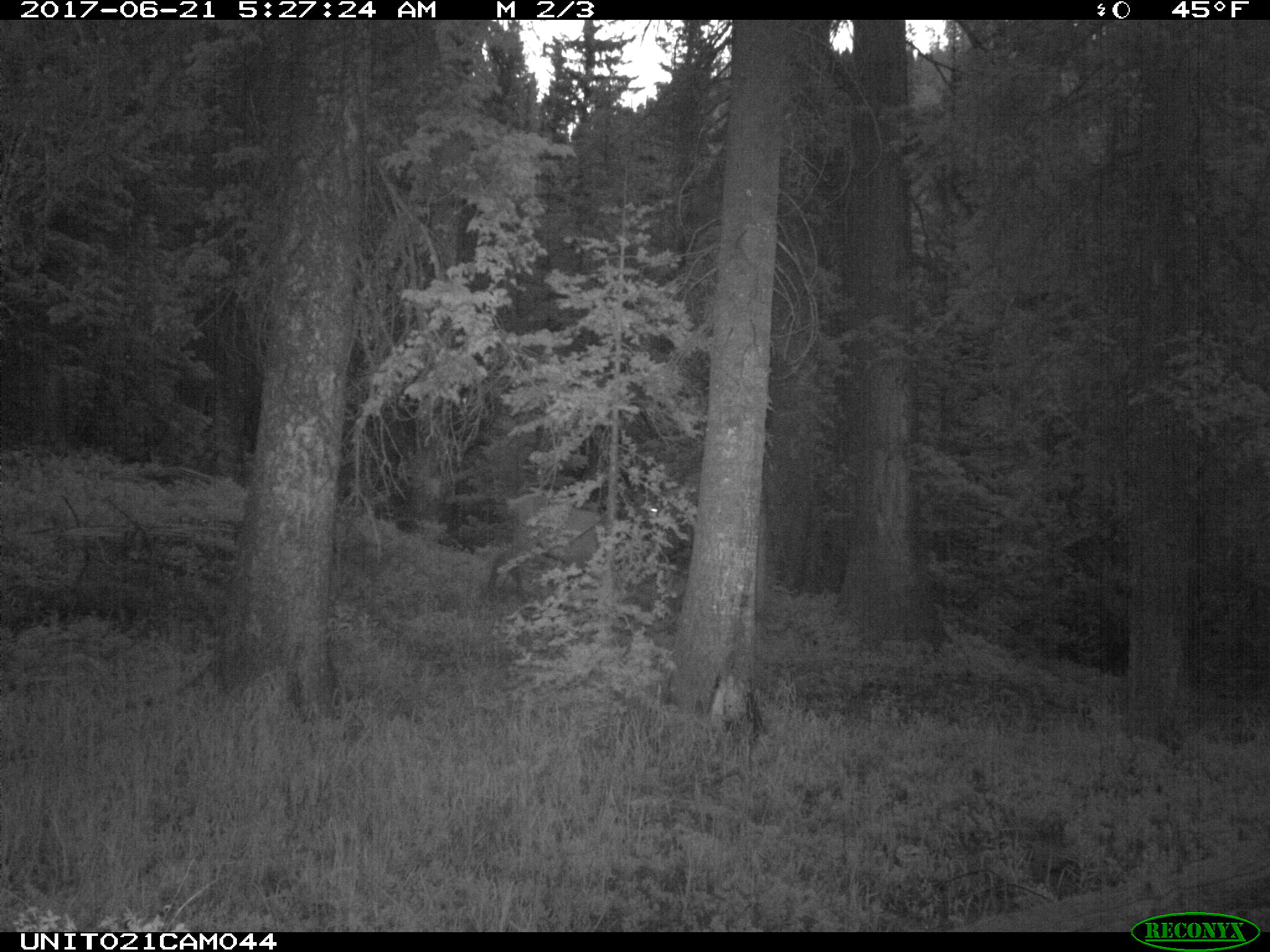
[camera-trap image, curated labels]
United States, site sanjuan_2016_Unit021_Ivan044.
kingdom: Animalia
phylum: Chordata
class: Mammalia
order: Artiodactyla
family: Cervidae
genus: Cervus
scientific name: Cervus elaphus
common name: red deer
Cervus elaphus (red deer).